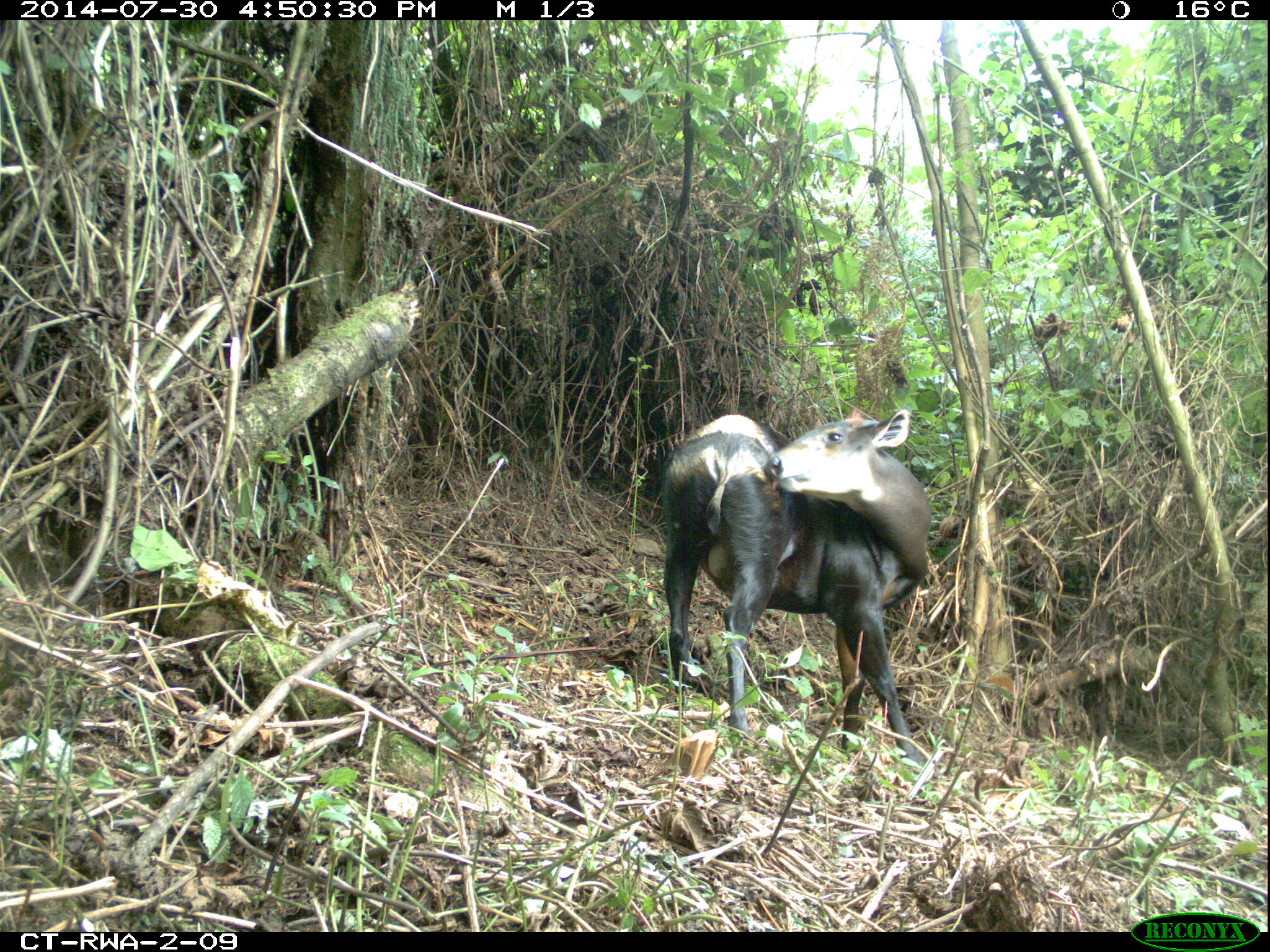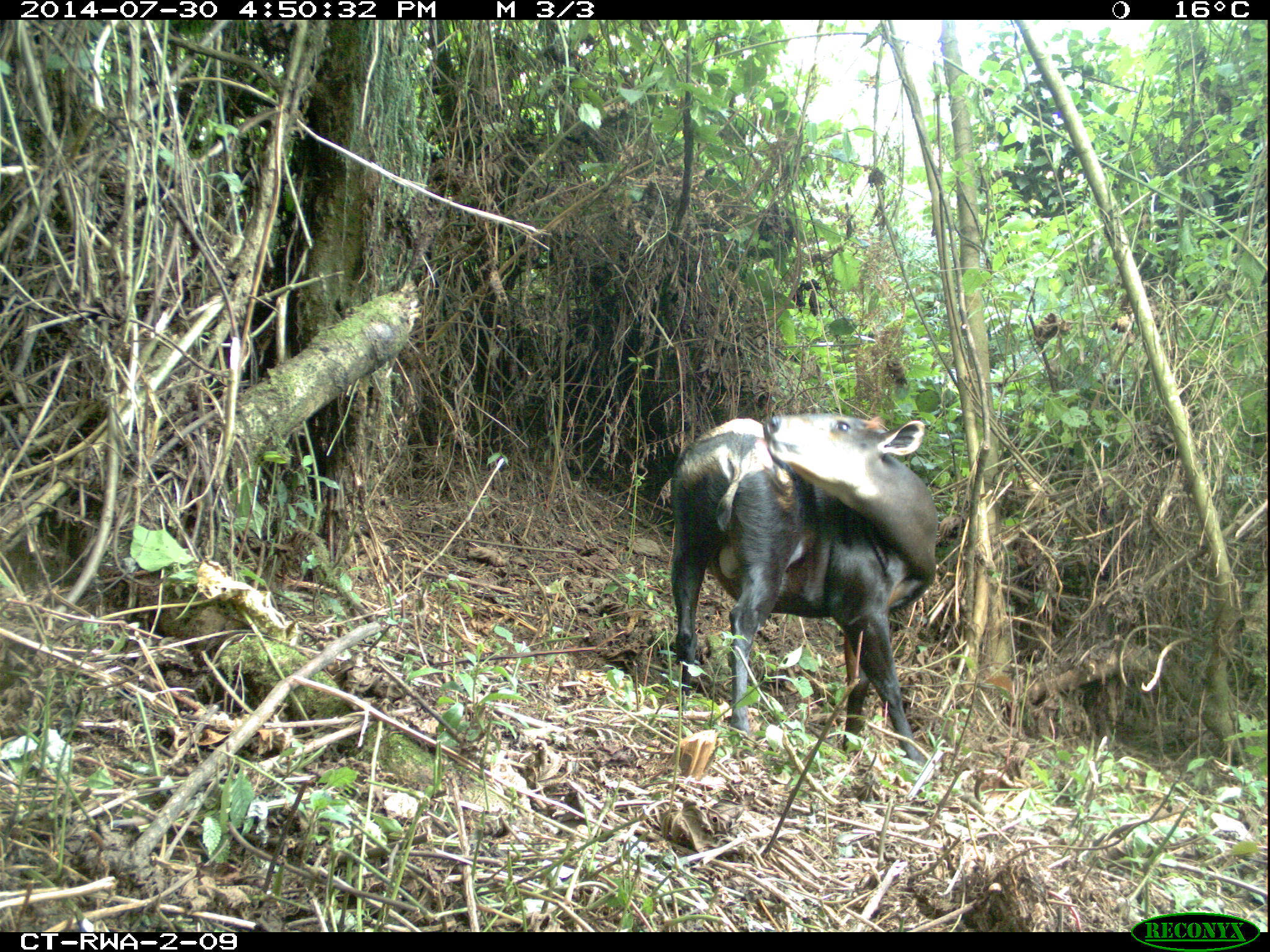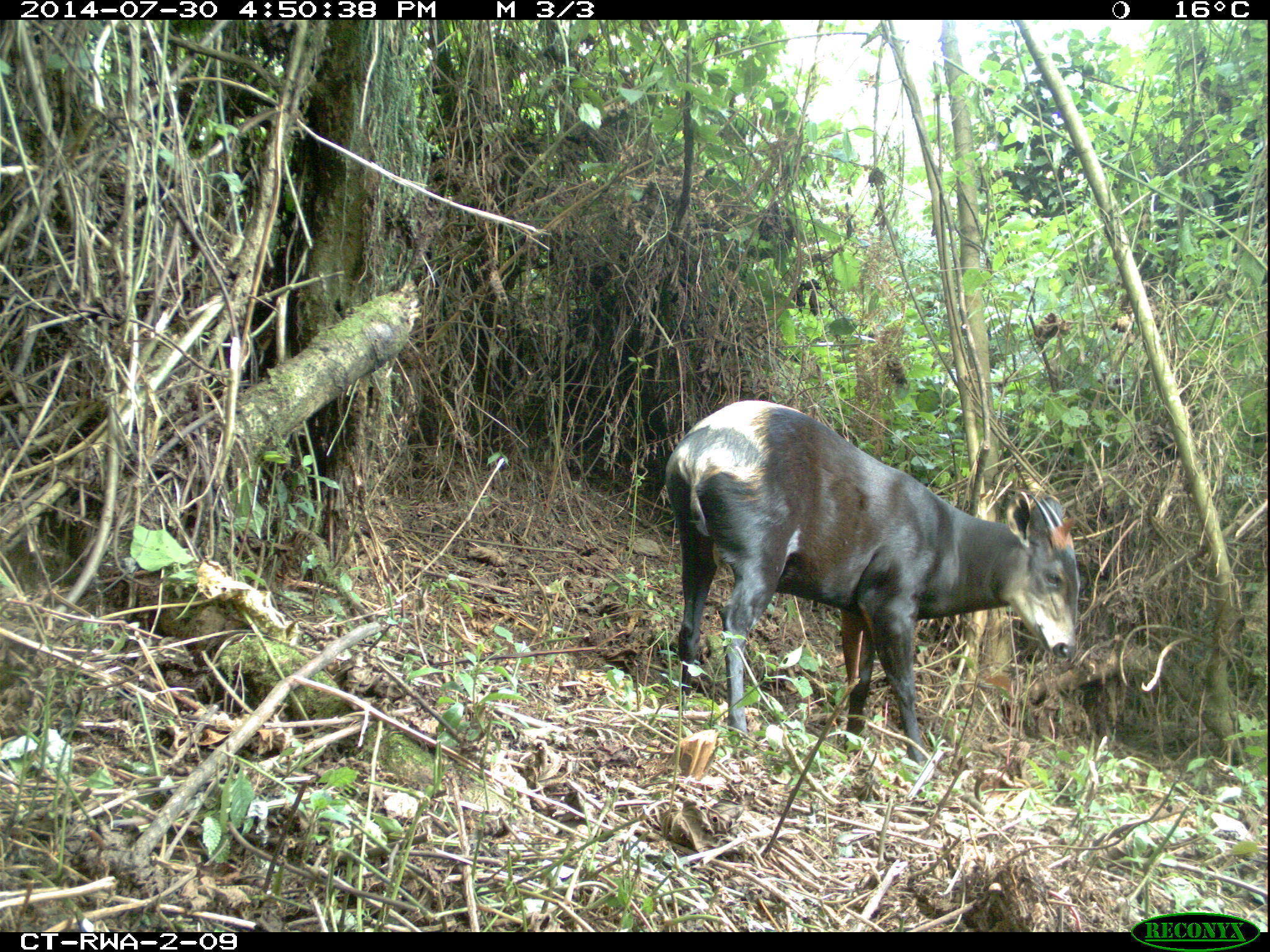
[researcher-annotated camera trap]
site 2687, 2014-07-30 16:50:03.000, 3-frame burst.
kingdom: Animalia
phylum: Chordata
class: Mammalia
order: Artiodactyla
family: Bovidae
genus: Cephalophus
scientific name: Cephalophus silvicultor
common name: light-backed duiker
Cephalophus silvicultor (light-backed duiker), count 1.